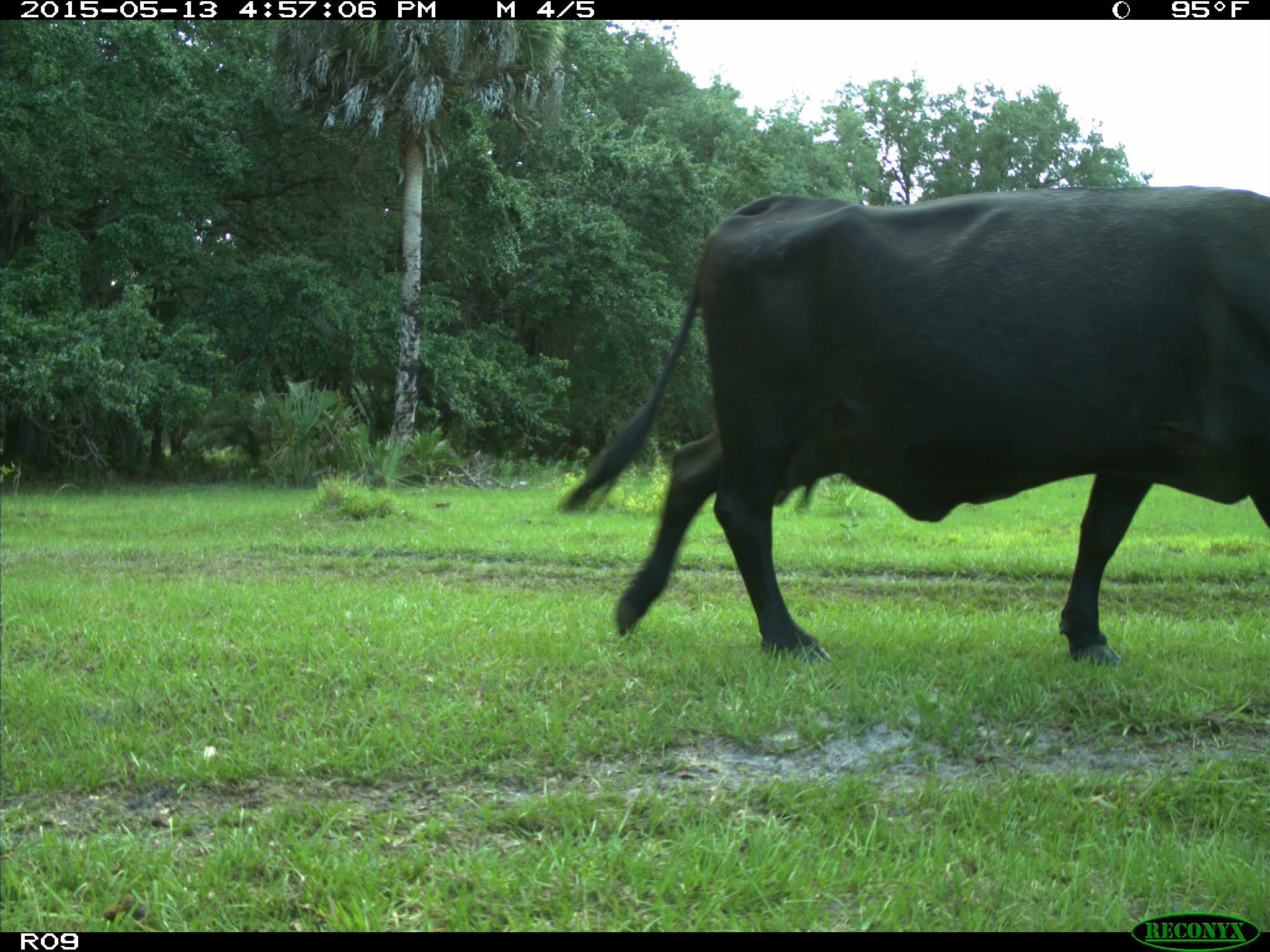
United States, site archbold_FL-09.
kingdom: Animalia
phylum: Chordata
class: Mammalia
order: Artiodactyla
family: Bovidae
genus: Bos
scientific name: Bos taurus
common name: domestic cow